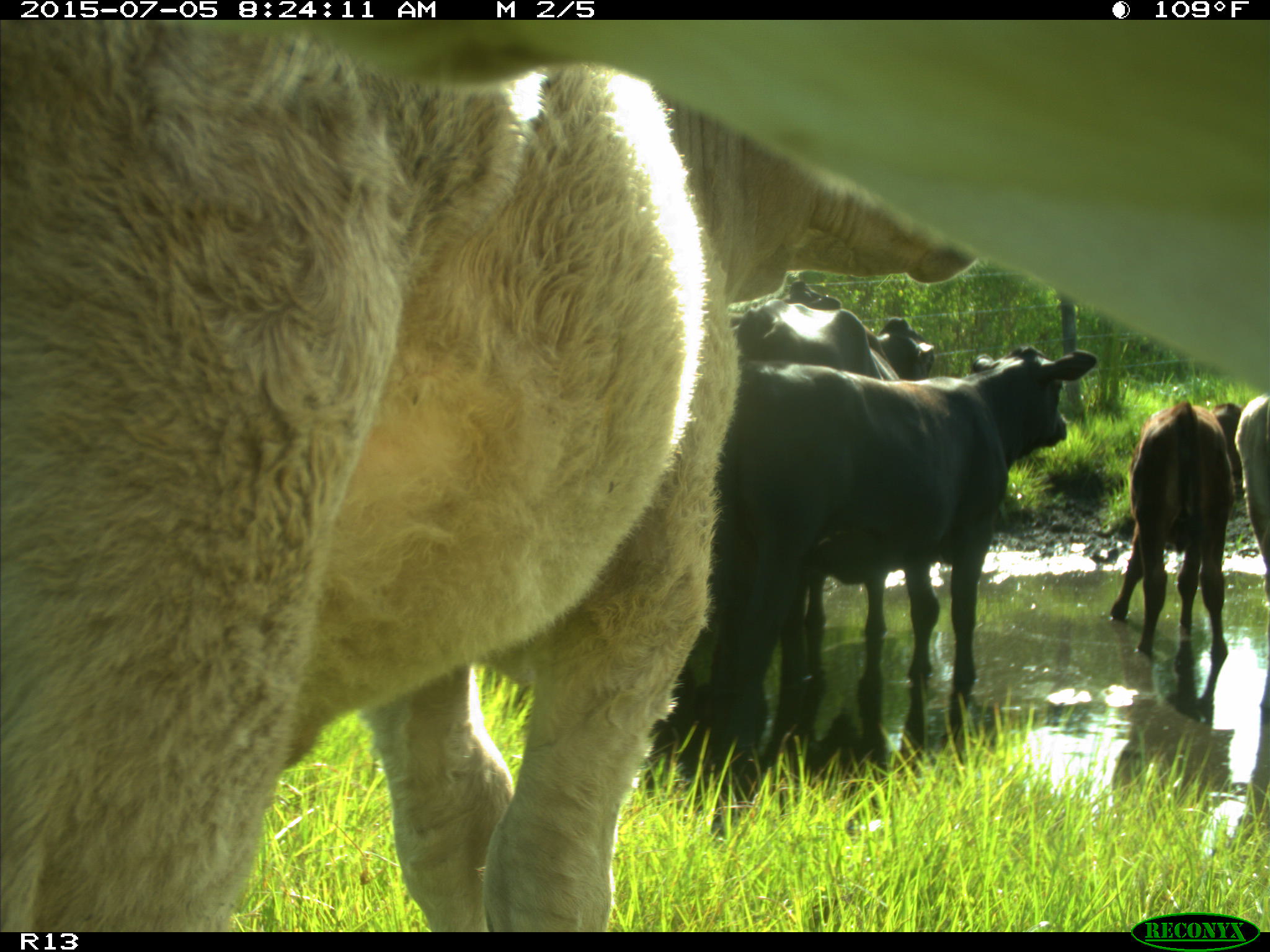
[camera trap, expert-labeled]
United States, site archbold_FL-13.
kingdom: Animalia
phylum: Chordata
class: Mammalia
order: Artiodactyla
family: Bovidae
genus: Bos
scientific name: Bos taurus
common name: domestic cow